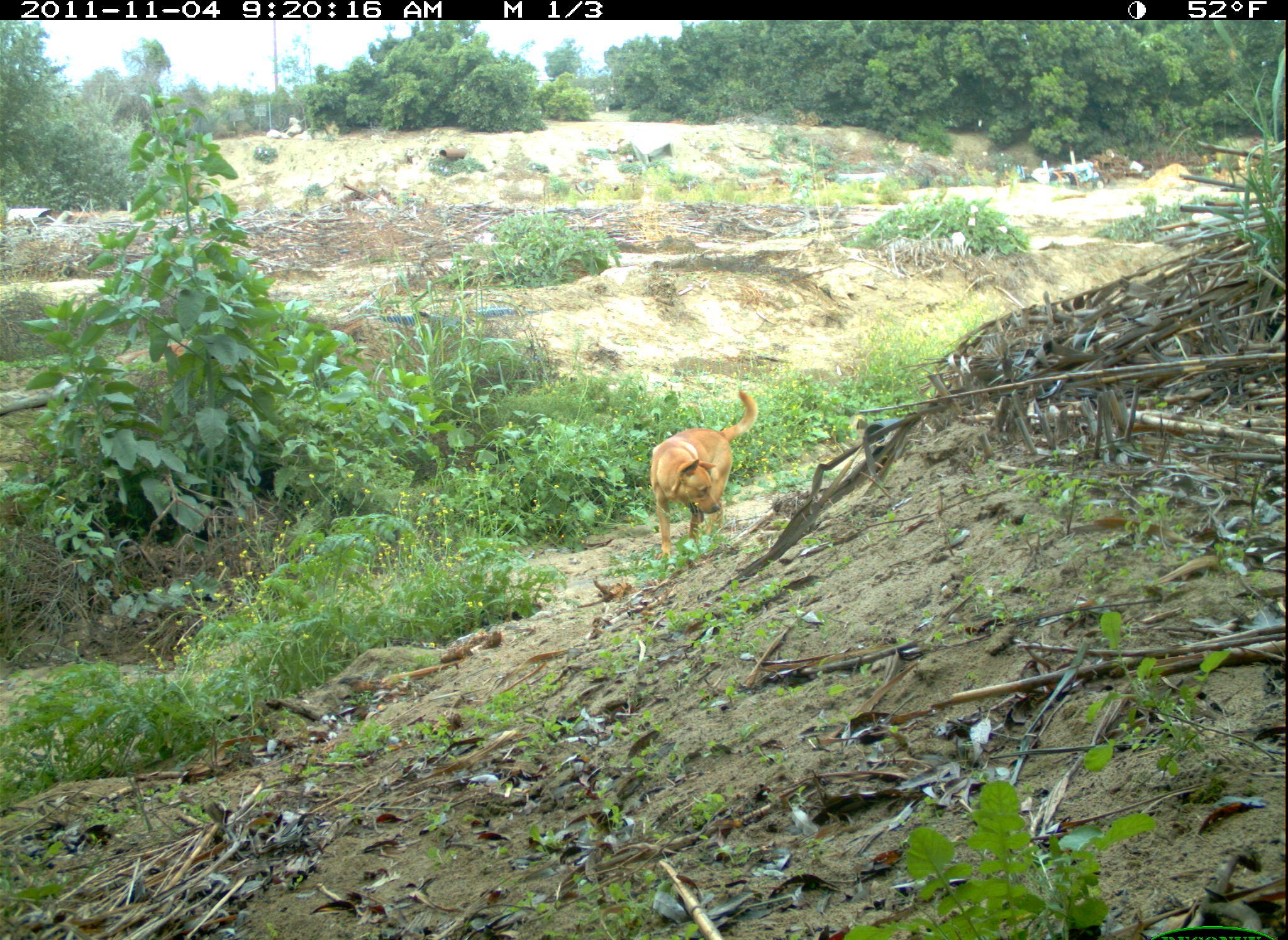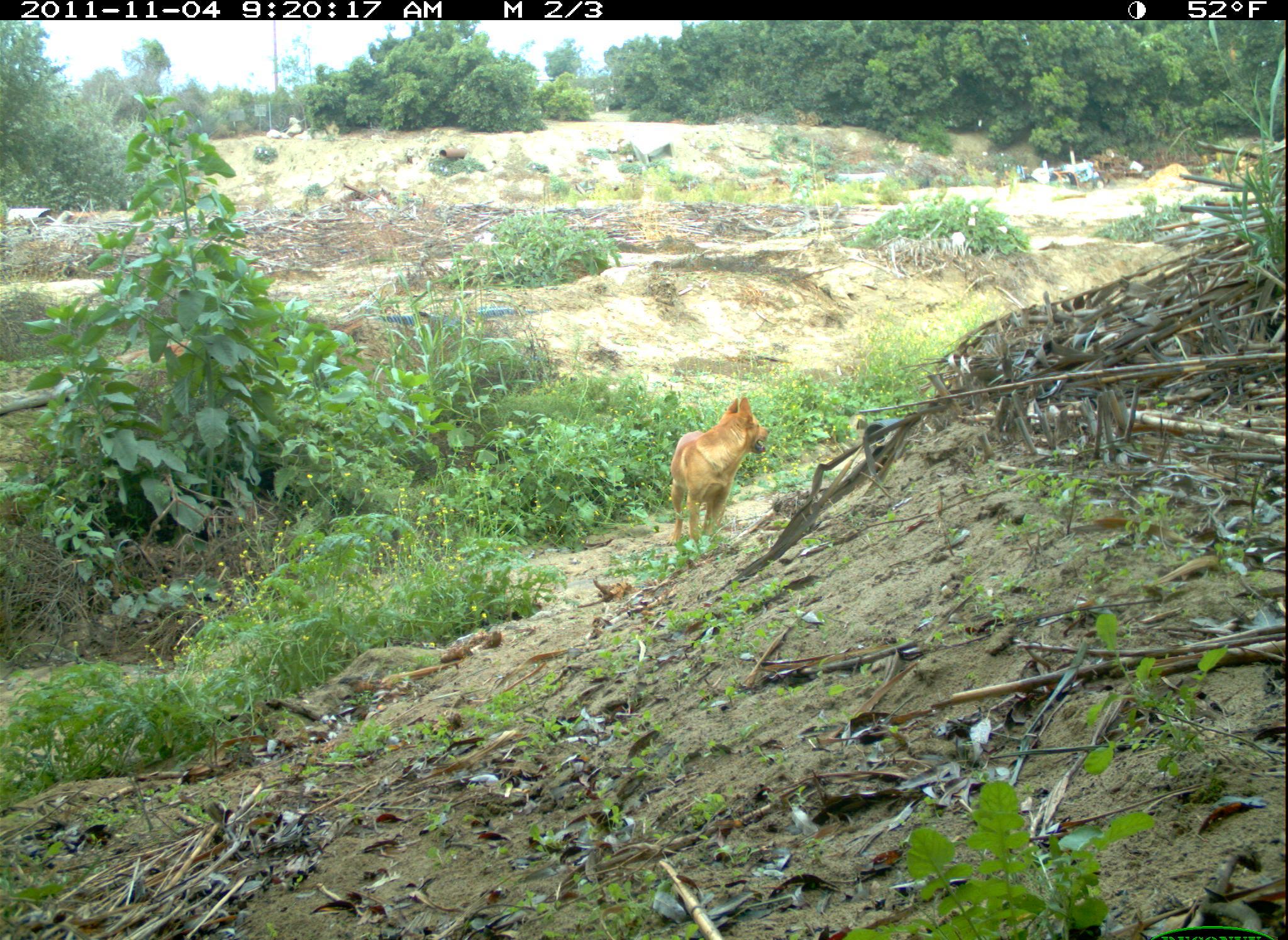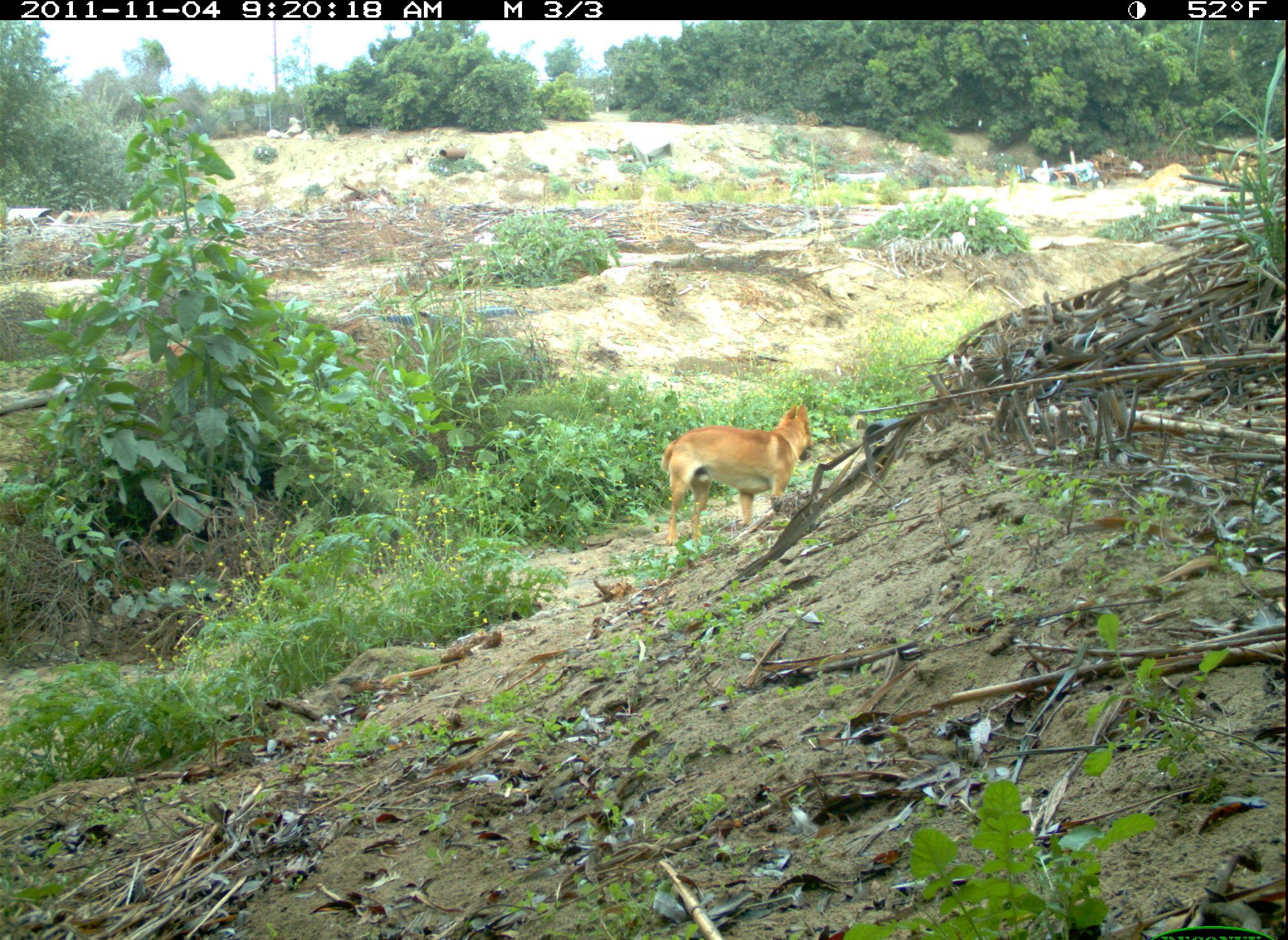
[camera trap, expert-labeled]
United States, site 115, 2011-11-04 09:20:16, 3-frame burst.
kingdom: Animalia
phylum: Chordata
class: Mammalia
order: Carnivora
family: Canidae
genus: Canis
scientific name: Canis familiaris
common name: domestic dog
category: dog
Dog (domestic dog) (Canis familiaris).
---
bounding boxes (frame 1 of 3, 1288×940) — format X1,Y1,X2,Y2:
dog: 644,382,766,570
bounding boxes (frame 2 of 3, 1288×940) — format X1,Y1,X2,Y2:
dog: 658,386,775,597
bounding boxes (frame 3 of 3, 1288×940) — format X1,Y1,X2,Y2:
dog: 650,383,837,567